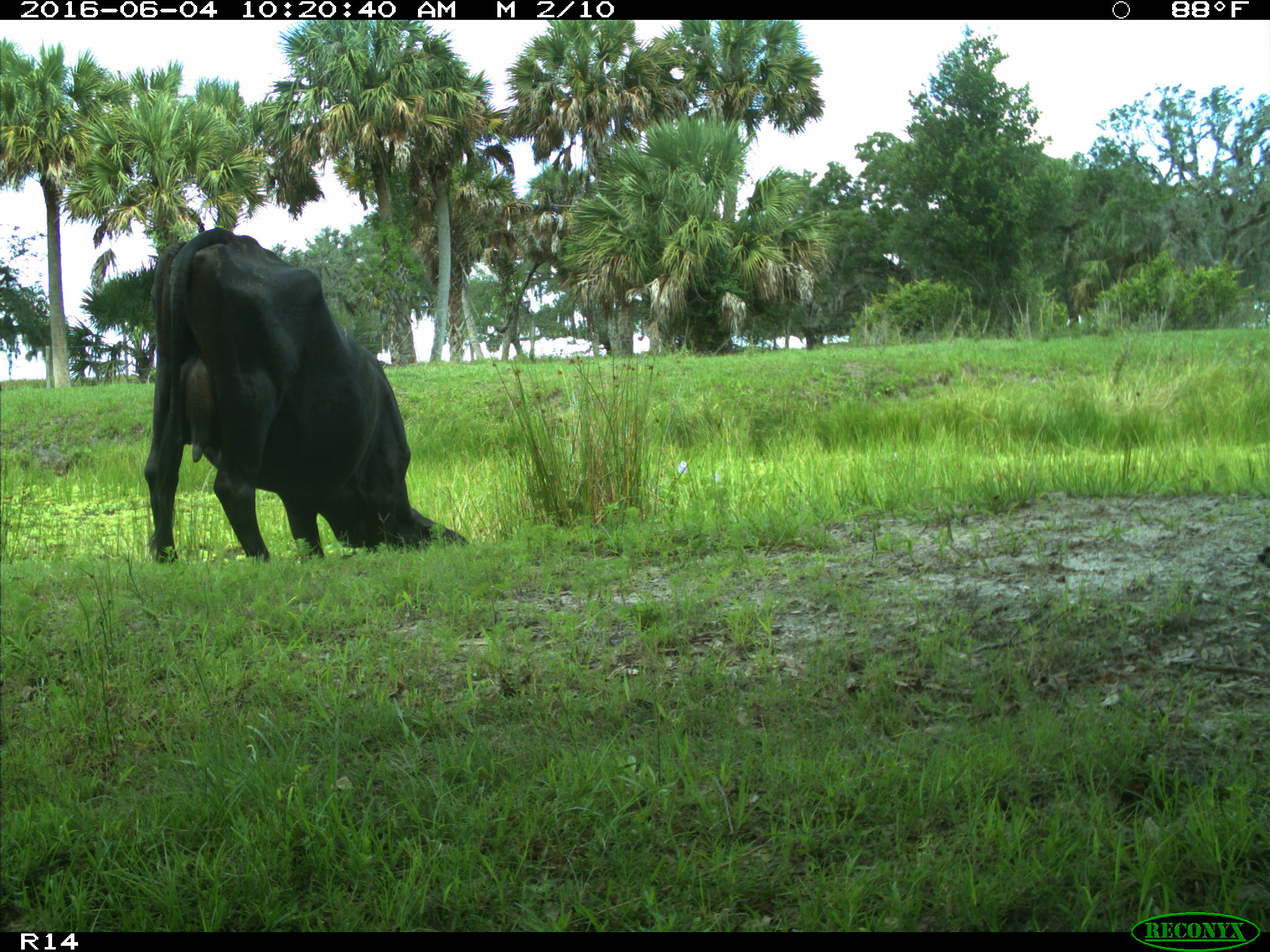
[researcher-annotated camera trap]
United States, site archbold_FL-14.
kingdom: Animalia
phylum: Chordata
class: Mammalia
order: Artiodactyla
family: Bovidae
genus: Bos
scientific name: Bos taurus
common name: domestic cow